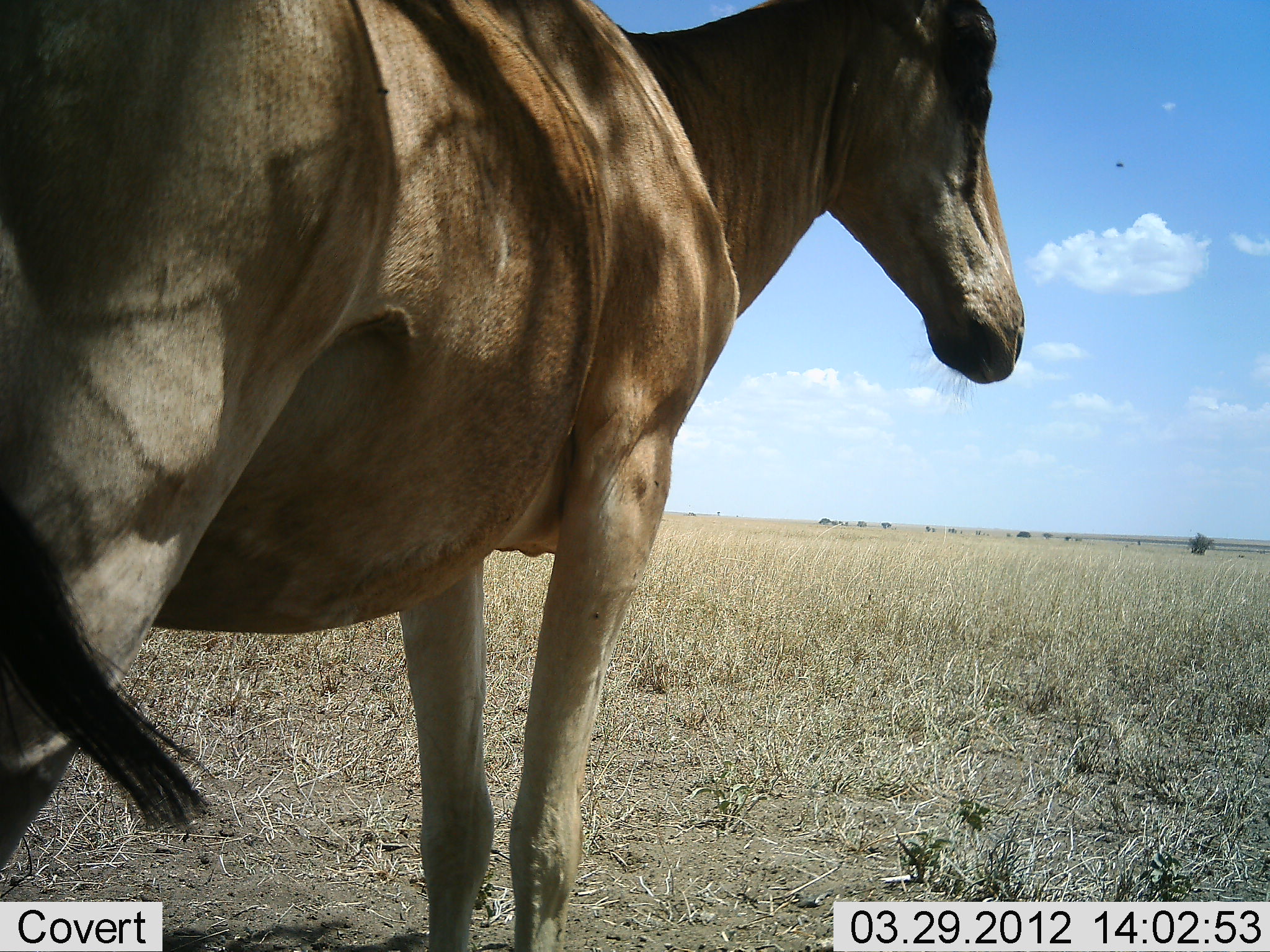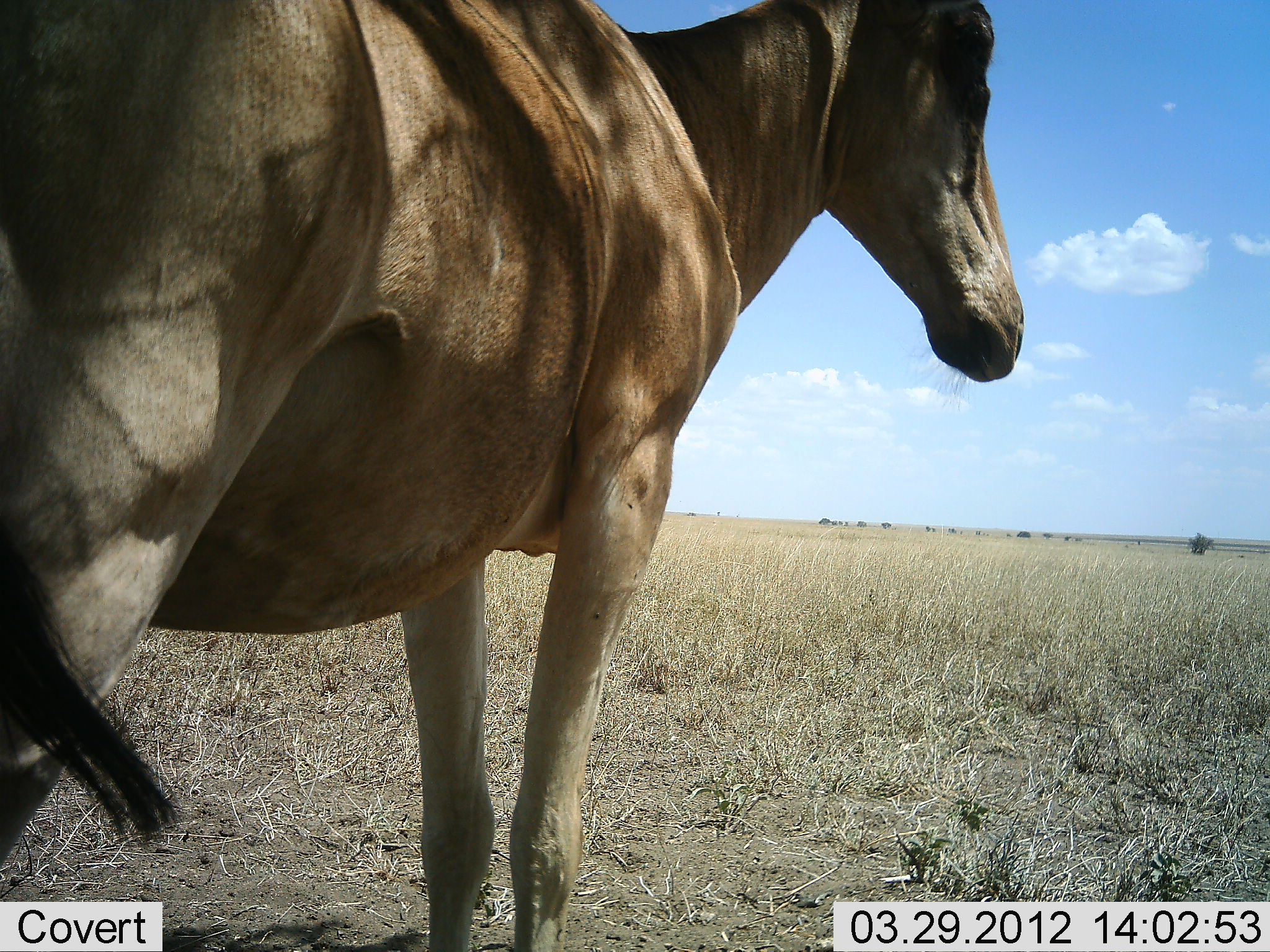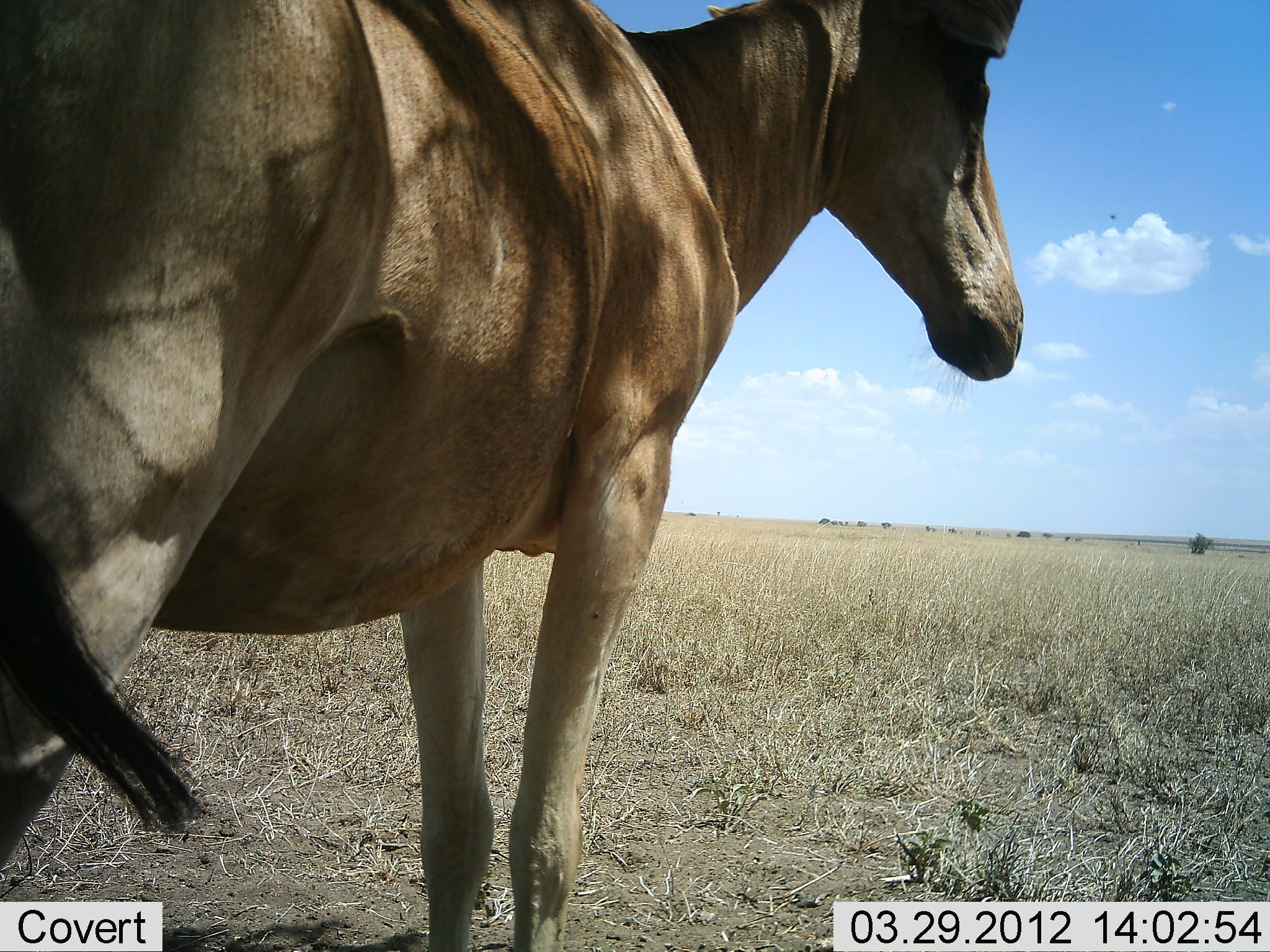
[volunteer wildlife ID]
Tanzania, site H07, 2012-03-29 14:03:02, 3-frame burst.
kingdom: Animalia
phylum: Chordata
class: Mammalia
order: Artiodactyla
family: Bovidae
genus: Alcelaphus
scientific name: Alcelaphus buselaphus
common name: hartebeest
Hartebeest (Alcelaphus buselaphus), count 1. Behavior (volunteer vote fractions): standing 94%, resting 0%, moving 6%, interacting 0%. Young present (vote fraction): 0%. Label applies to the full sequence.